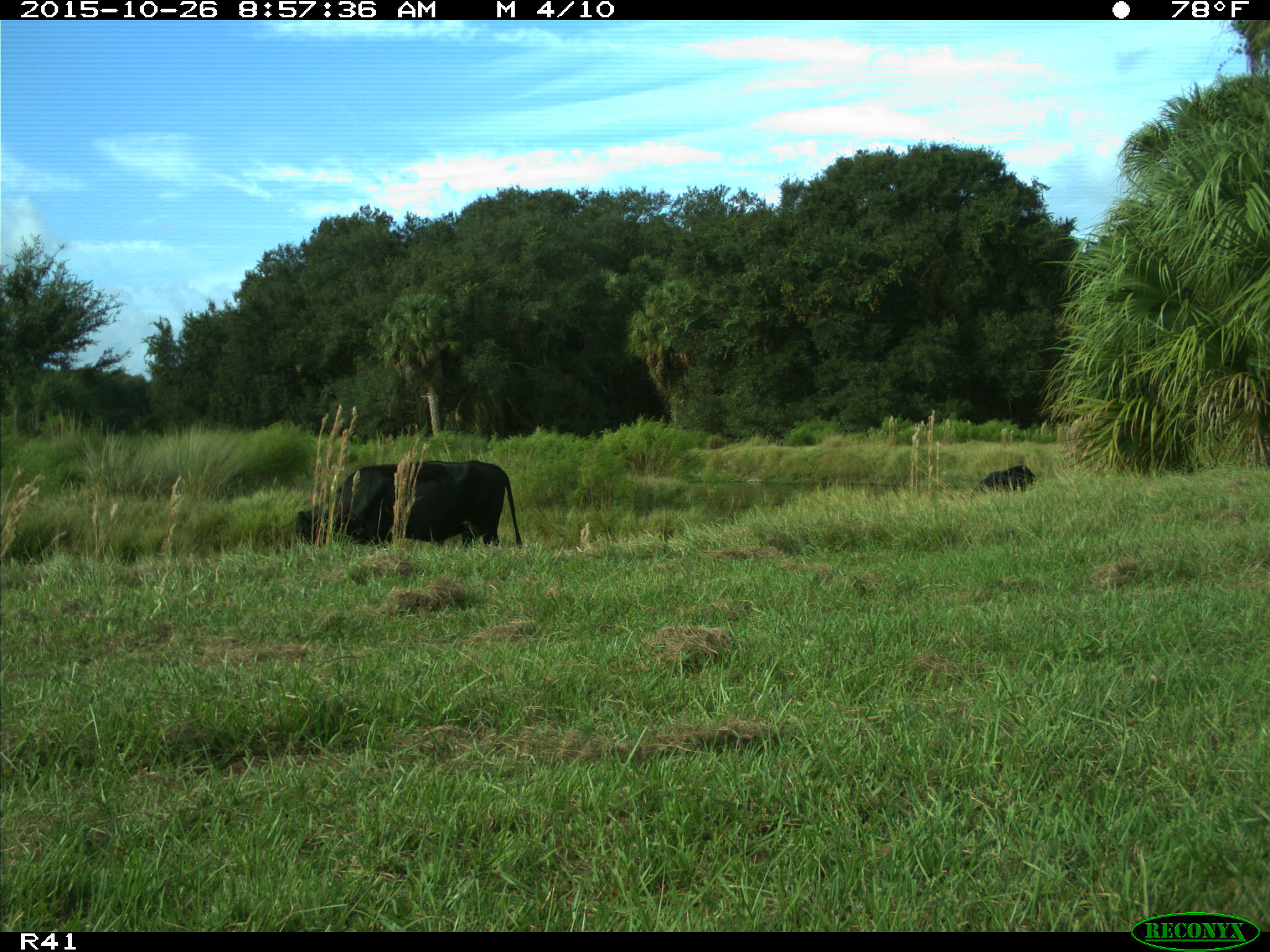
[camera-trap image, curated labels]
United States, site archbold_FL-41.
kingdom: Animalia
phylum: Chordata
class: Mammalia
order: Artiodactyla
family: Bovidae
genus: Bos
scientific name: Bos taurus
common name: domestic cow